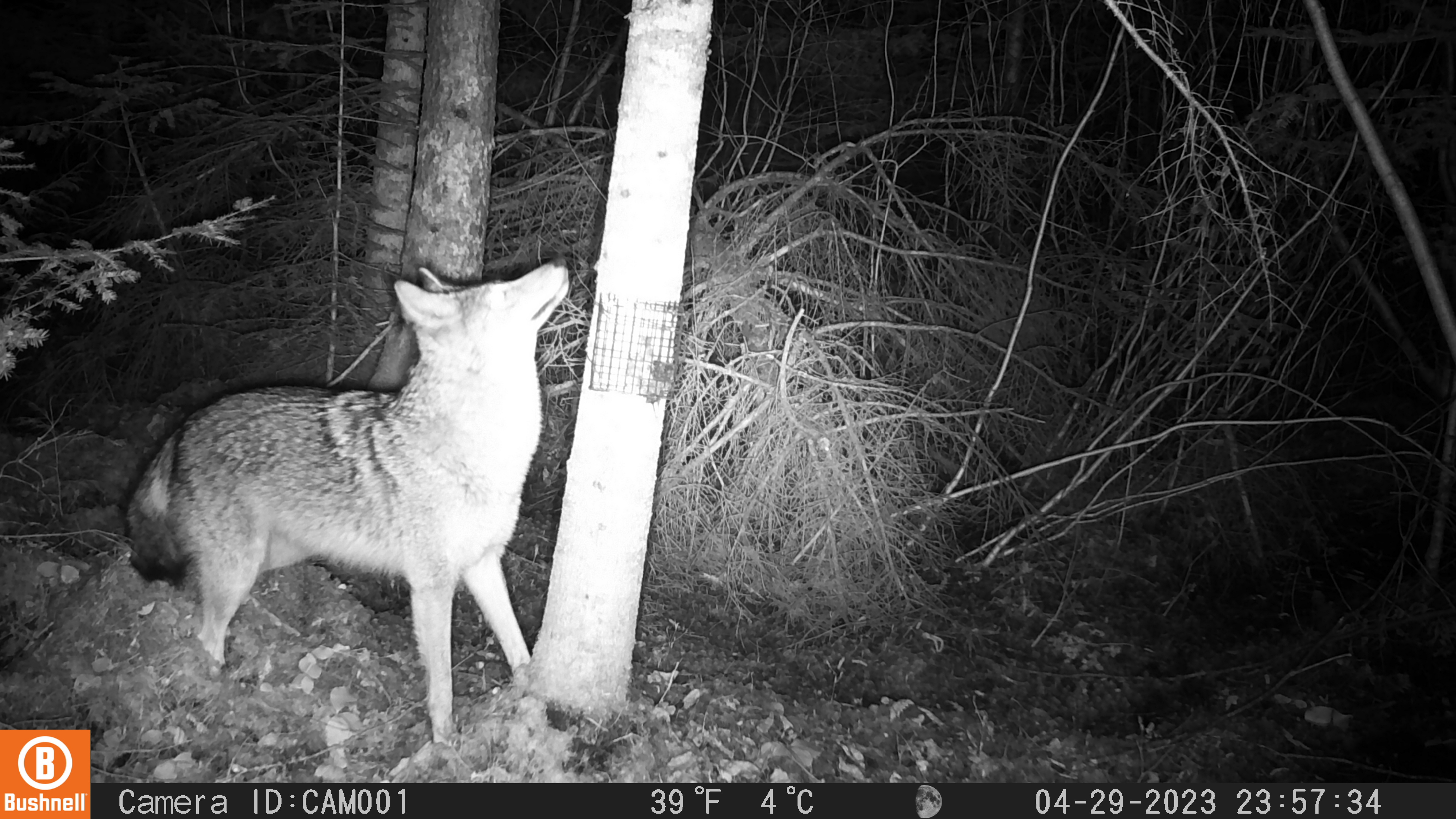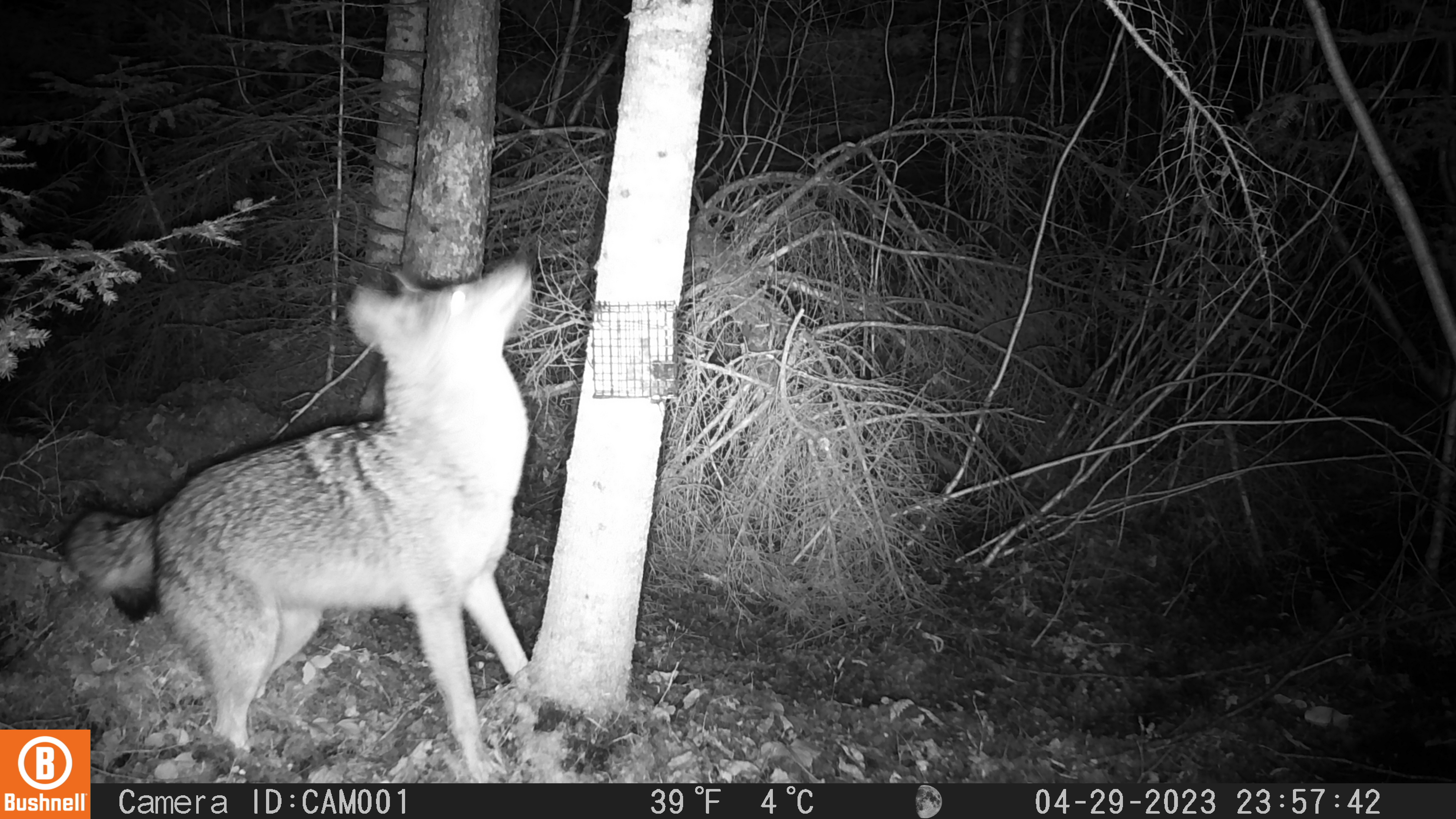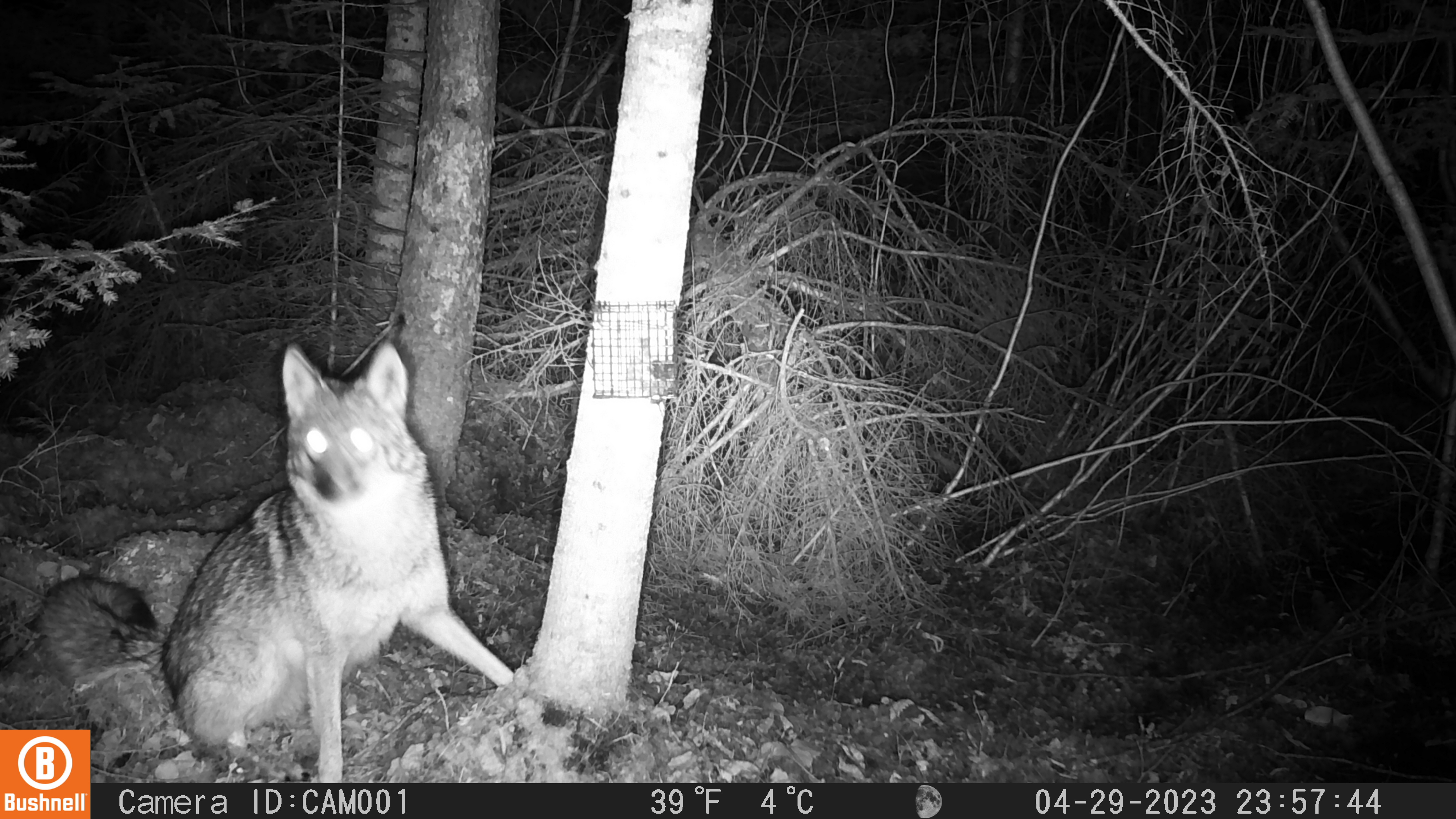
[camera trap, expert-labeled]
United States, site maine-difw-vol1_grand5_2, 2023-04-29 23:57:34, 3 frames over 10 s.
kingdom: Animalia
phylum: Chordata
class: Mammalia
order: Carnivora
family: Canidae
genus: Canis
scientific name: Canis latrans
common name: coyote